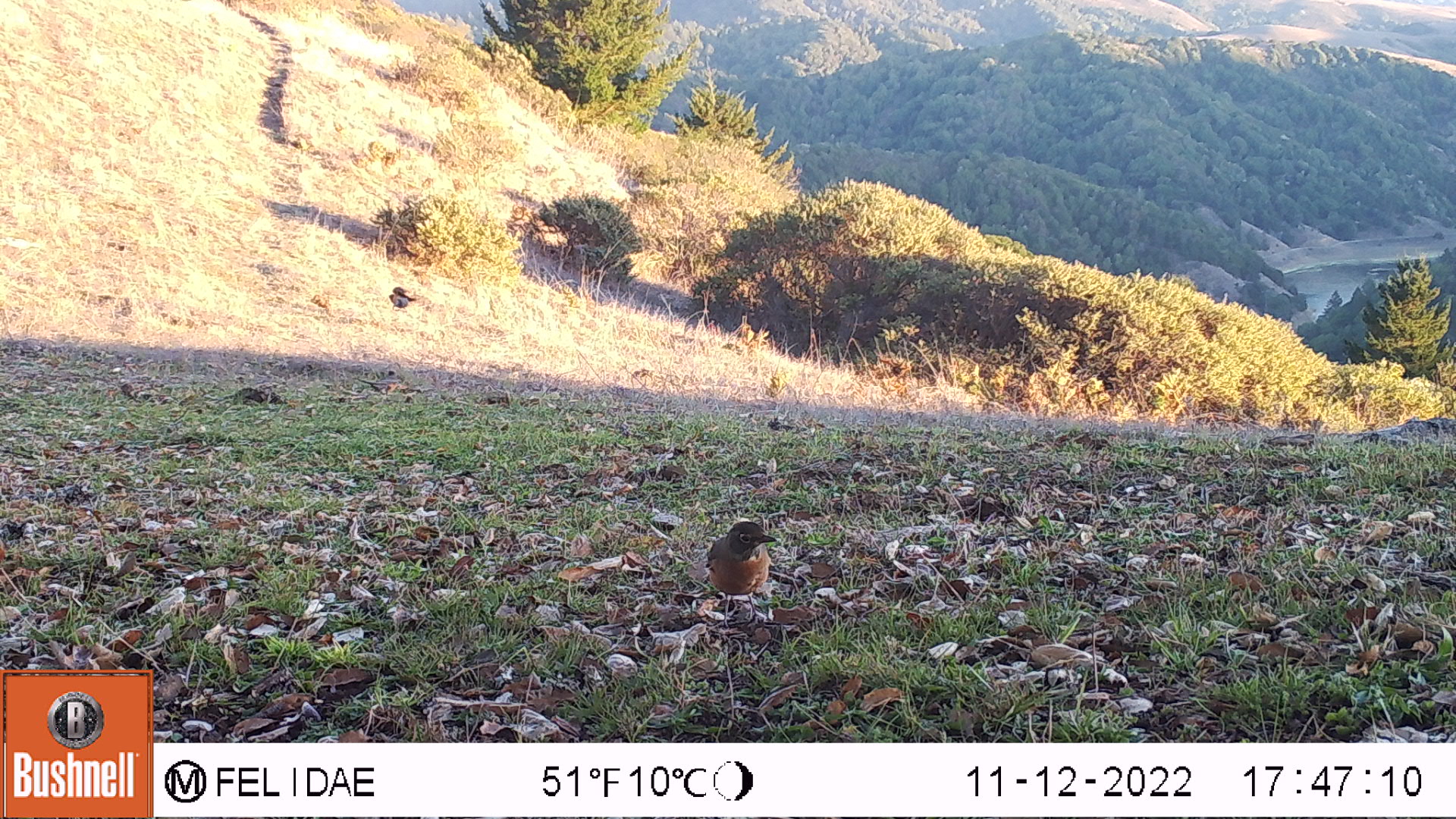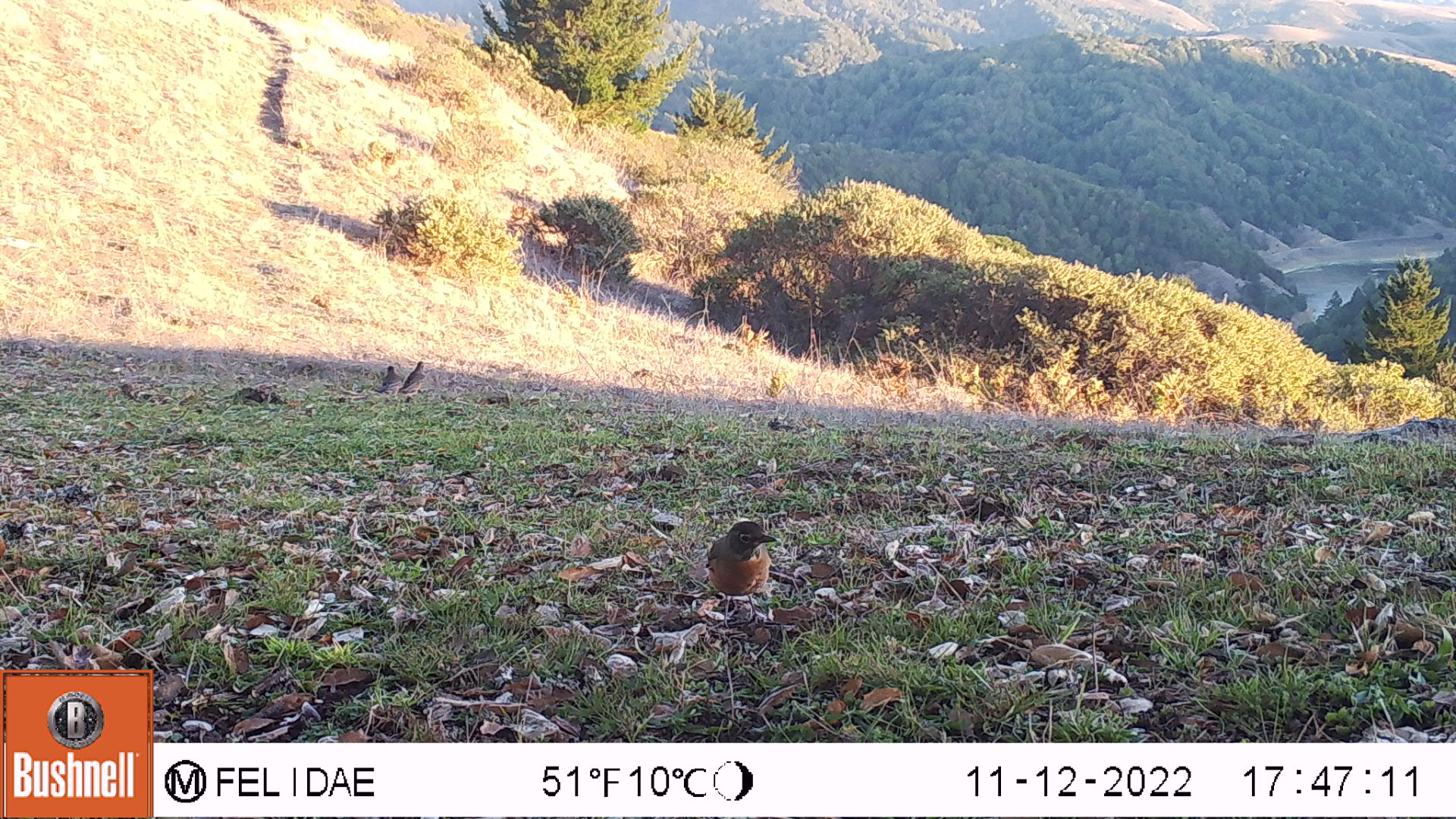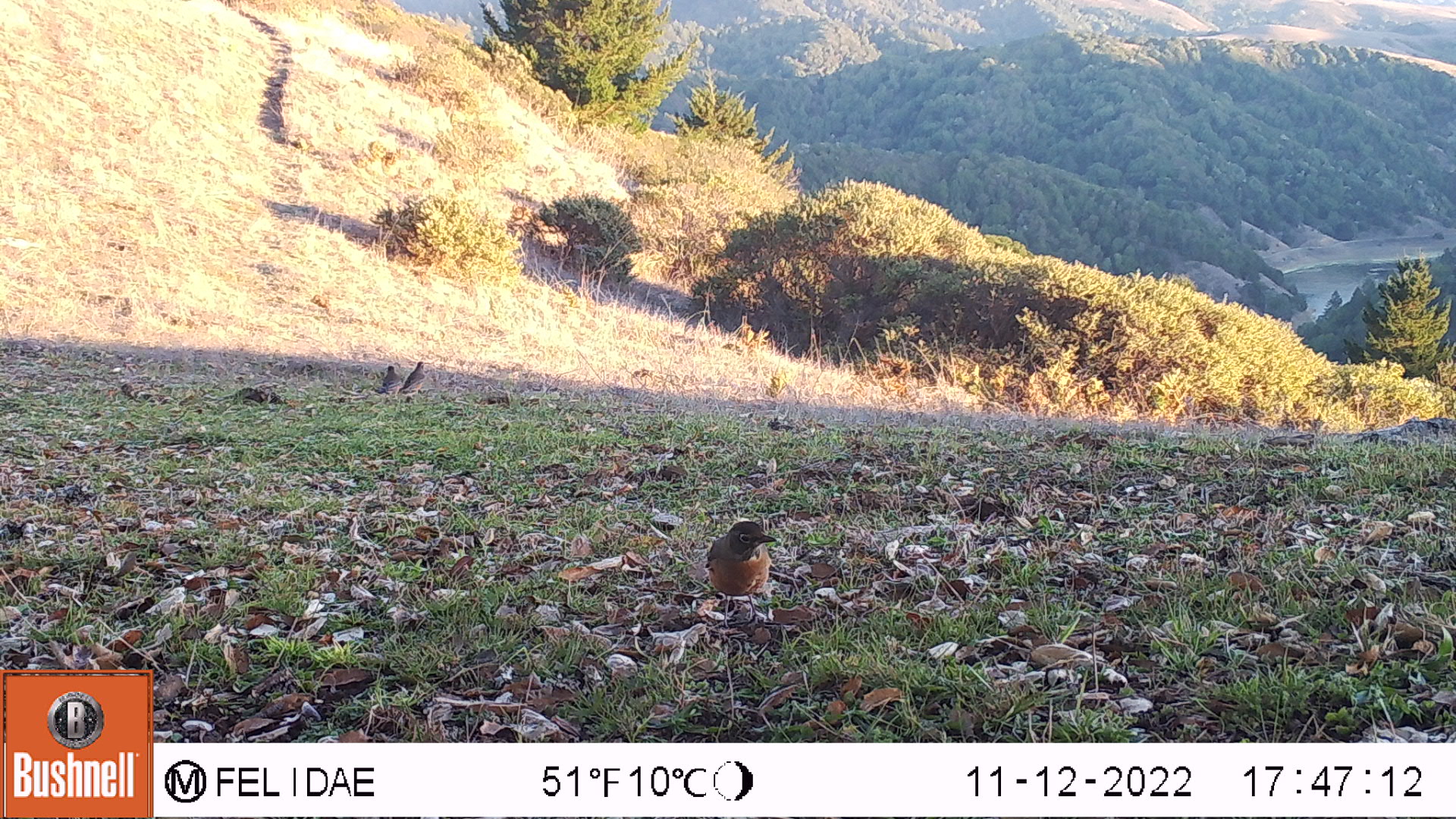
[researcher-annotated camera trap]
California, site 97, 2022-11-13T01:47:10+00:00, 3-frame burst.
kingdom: Animalia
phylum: Chordata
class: Aves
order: Passeriformes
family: Turdidae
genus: Turdus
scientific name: Turdus migratorius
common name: american robin